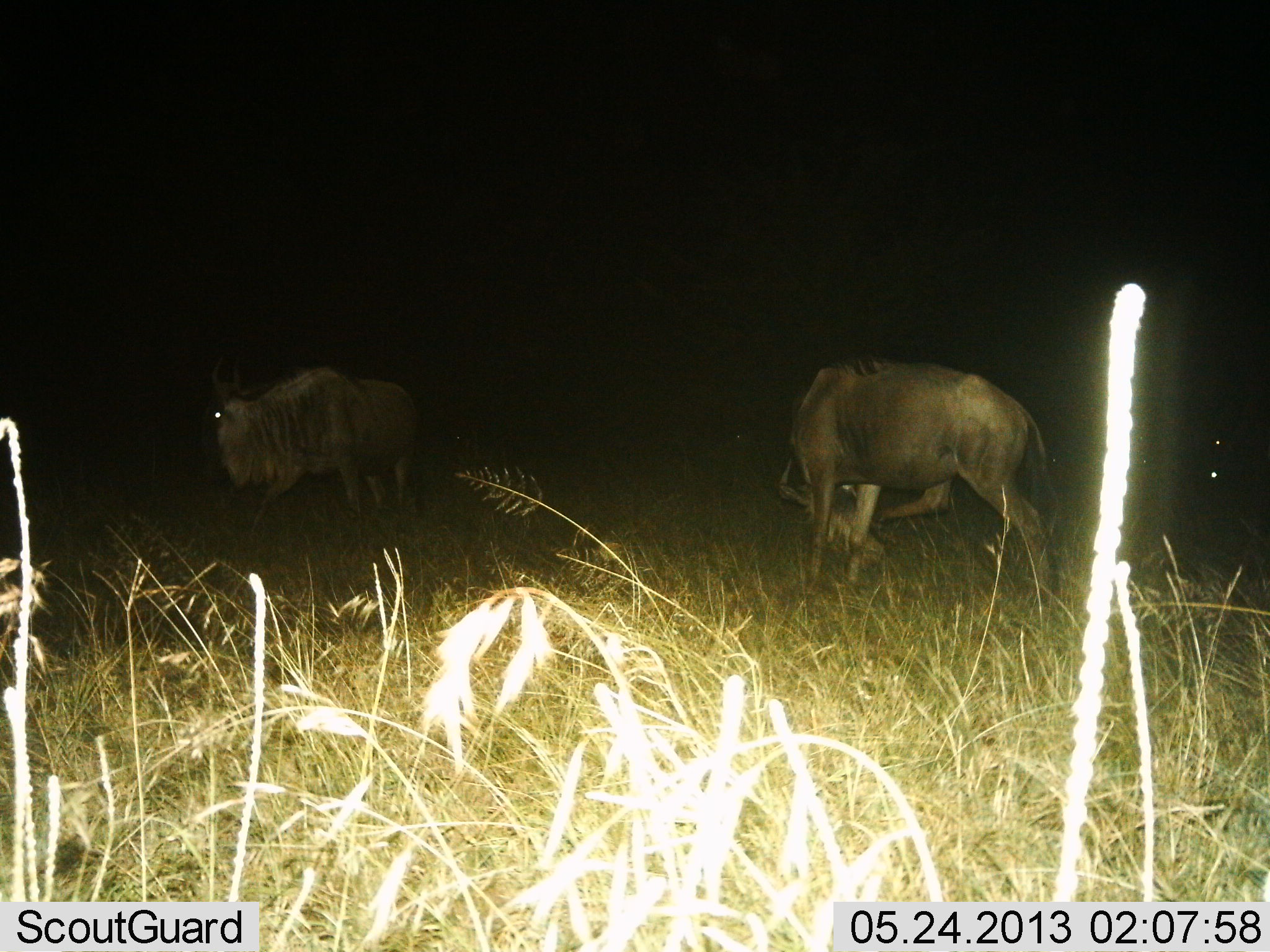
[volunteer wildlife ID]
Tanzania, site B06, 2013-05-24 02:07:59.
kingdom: Animalia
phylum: Chordata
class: Mammalia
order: Artiodactyla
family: Bovidae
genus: Connochaetes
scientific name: Connochaetes taurinus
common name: blue wildebeest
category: wildebeest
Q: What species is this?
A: Wildebeest (blue wildebeest) (Connochaetes taurinus).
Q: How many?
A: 2.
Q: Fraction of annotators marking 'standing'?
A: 48%.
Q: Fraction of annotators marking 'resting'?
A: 0%.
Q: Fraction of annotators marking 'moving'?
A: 48%.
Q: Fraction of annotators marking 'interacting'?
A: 0%.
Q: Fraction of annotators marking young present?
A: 0%.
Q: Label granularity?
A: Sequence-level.